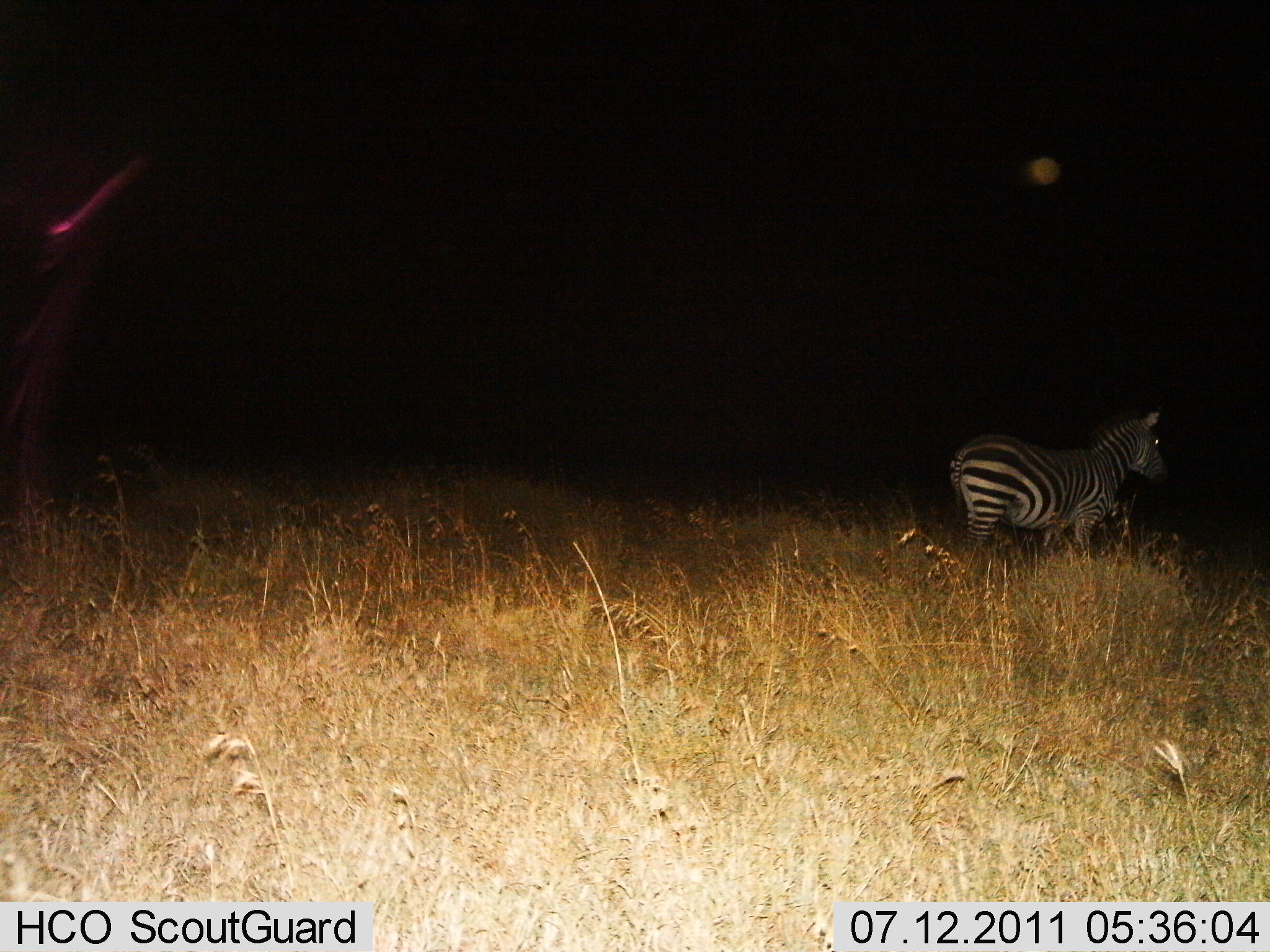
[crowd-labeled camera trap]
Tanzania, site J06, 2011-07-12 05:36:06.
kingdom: Animalia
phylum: Chordata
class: Mammalia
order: Perissodactyla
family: Equidae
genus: Equus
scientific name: Equus quagga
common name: plains zebra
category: zebra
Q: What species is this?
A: Zebra (plains zebra) (Equus quagga).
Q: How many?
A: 1.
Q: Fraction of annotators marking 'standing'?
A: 54%.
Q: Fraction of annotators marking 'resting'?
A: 8%.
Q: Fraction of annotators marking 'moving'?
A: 38%.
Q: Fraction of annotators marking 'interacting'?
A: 0%.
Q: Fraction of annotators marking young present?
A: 0%.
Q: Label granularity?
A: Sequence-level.